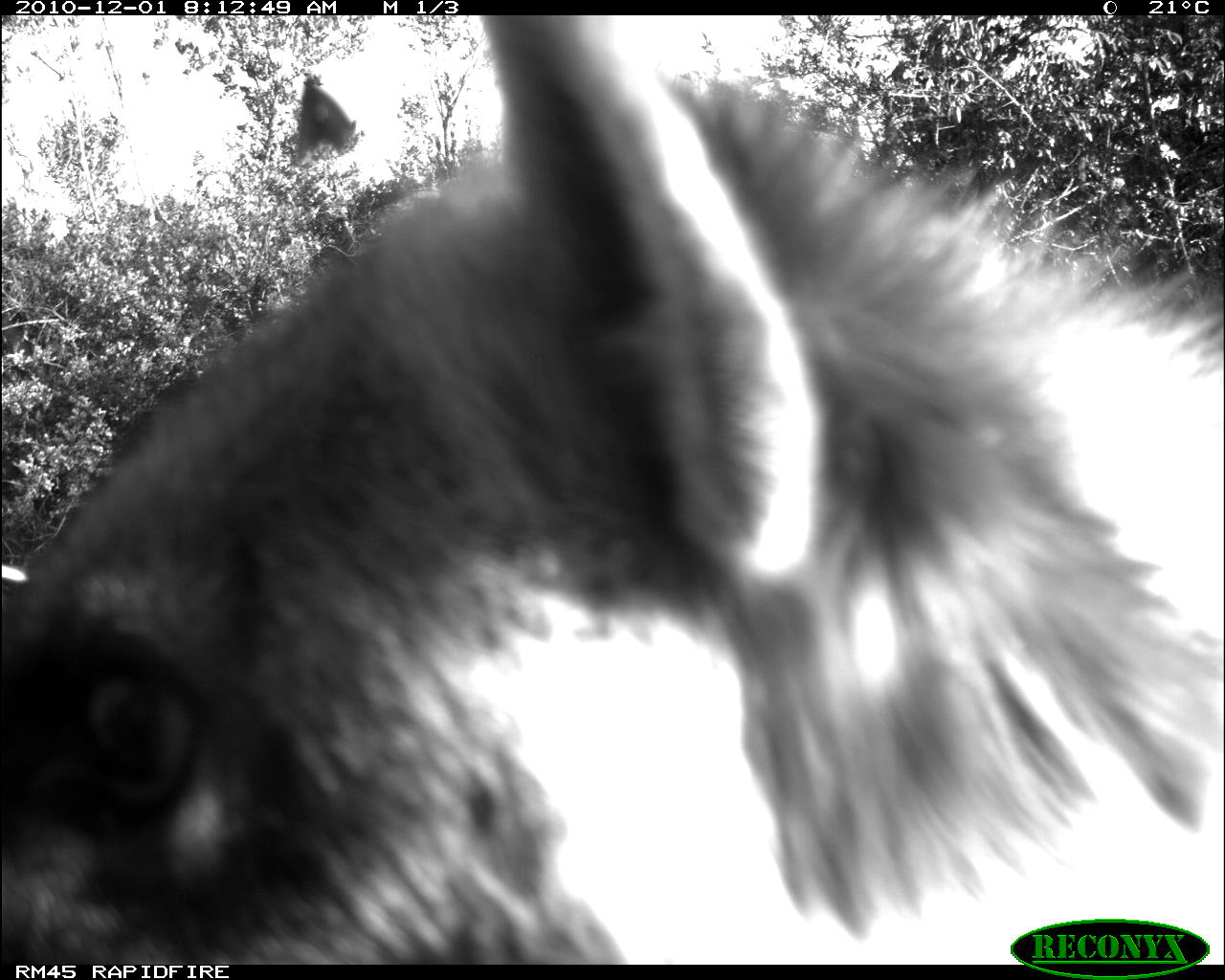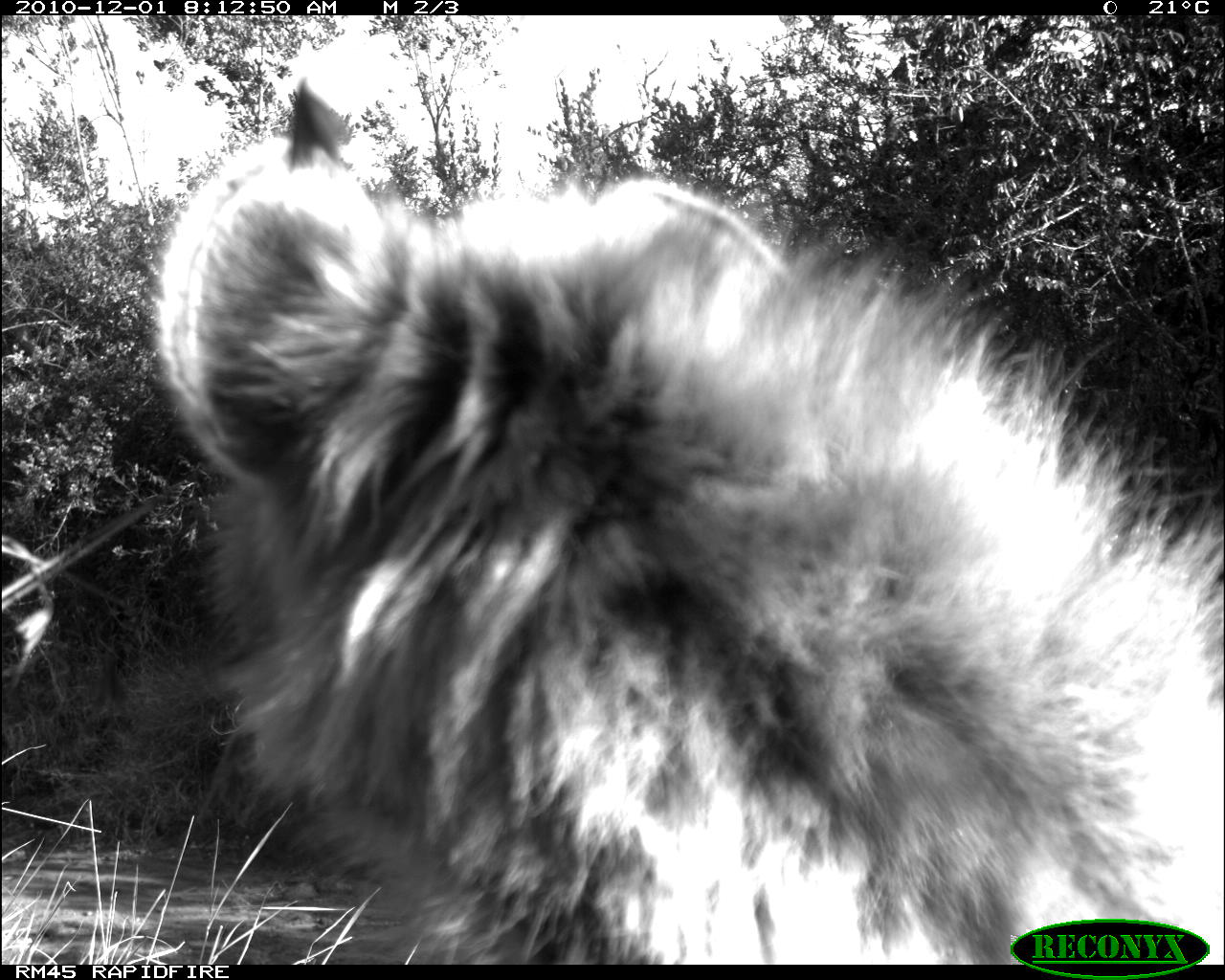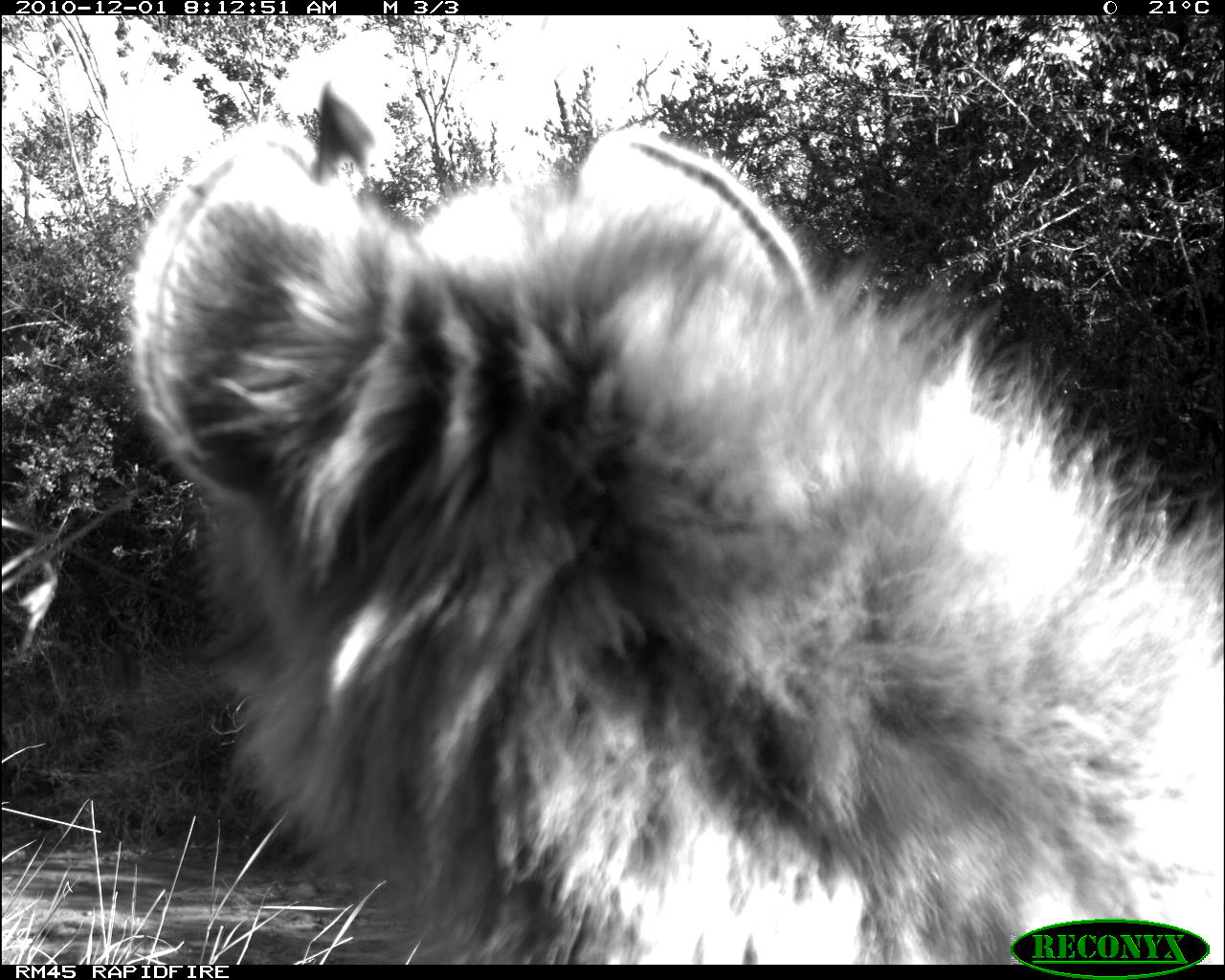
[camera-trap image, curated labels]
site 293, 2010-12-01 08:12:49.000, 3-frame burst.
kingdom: Animalia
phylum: Chordata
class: Mammalia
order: Carnivora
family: Hyaenidae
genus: Crocuta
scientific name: Crocuta crocuta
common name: spotted hyena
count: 1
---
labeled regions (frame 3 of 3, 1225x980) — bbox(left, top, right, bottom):
crocuta crocuta: bbox(120, 73, 1225, 964)